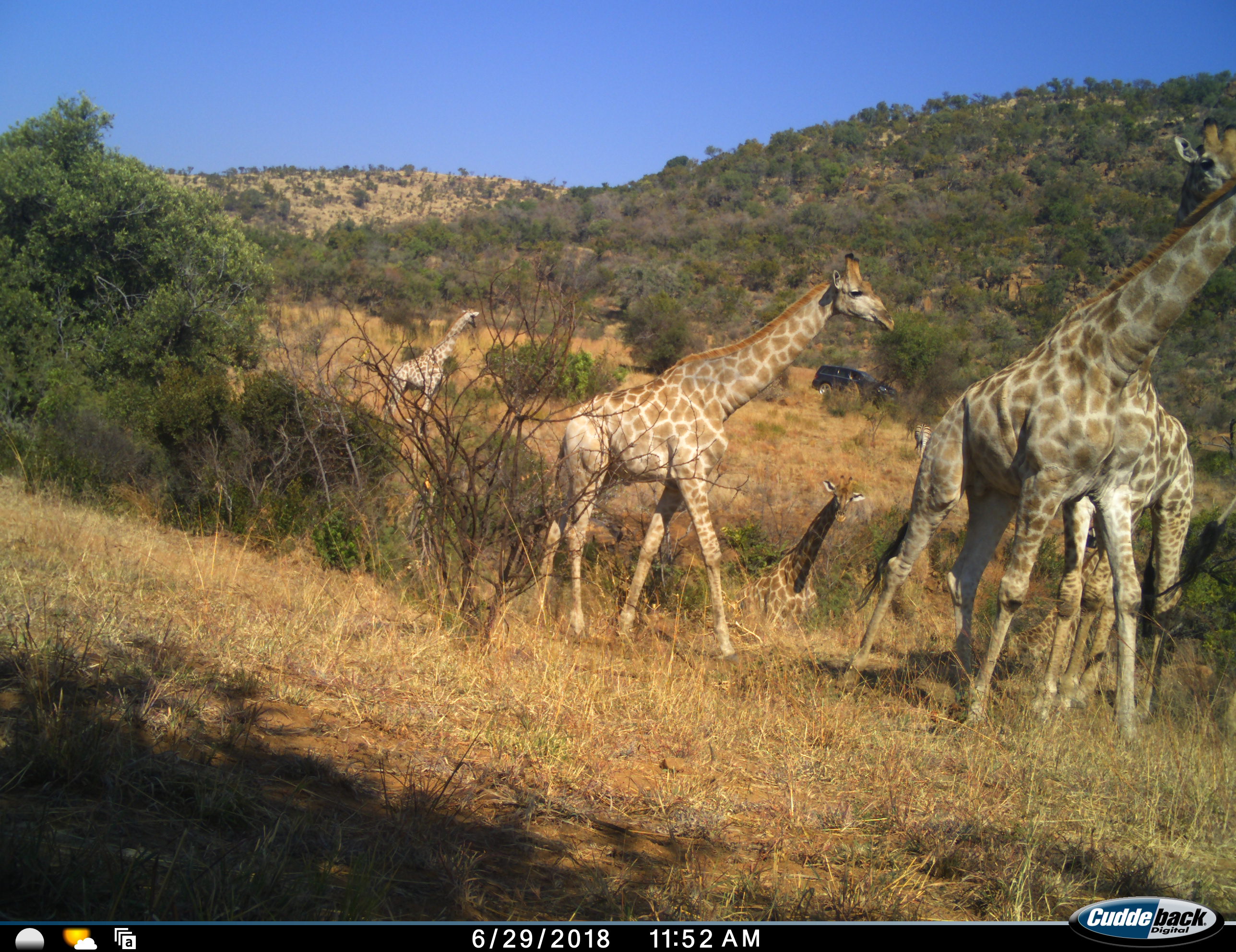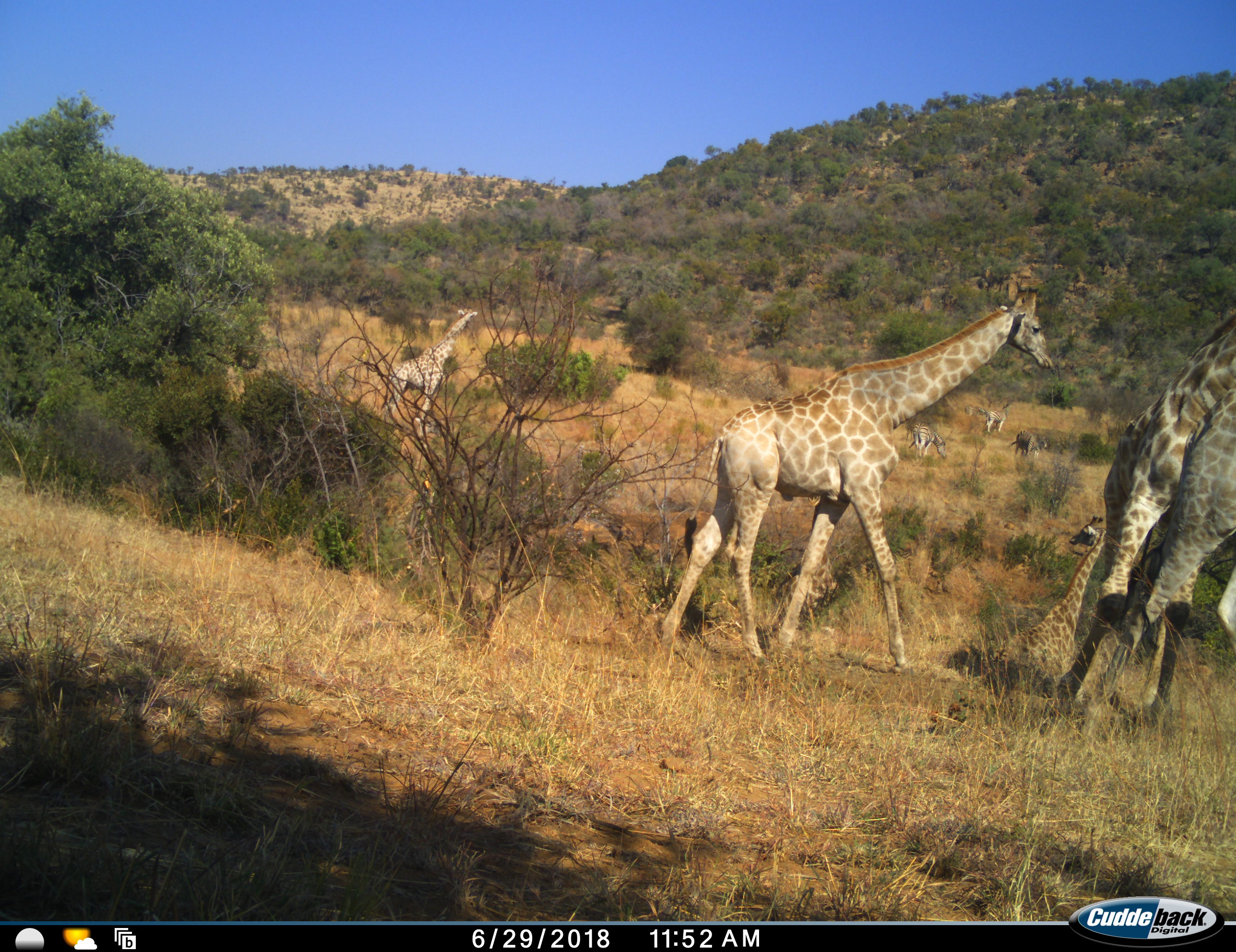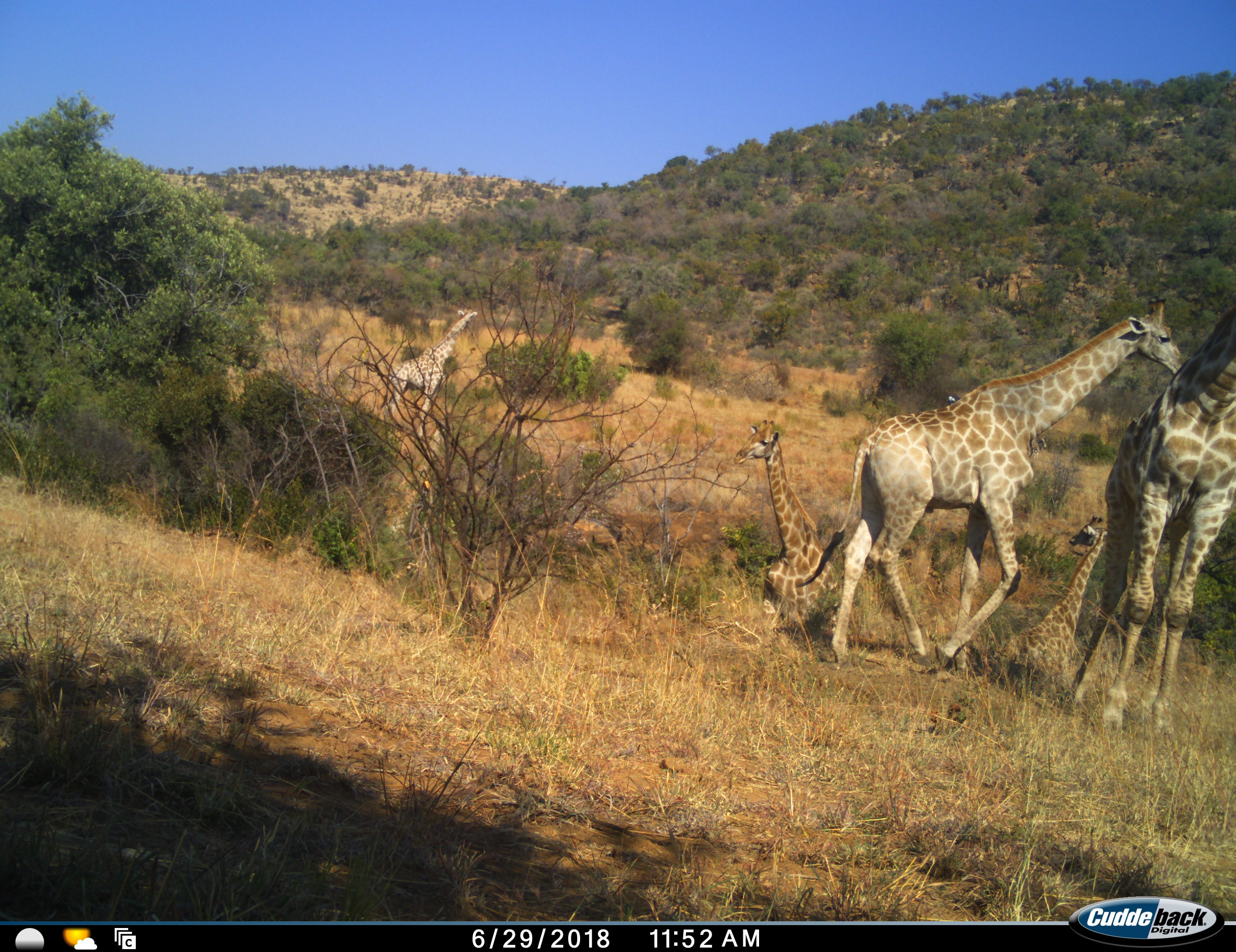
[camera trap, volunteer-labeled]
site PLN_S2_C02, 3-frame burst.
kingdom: Animalia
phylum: Chordata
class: Mammalia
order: Artiodactyla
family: Giraffidae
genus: Giraffa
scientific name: Giraffa camelopardalis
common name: giraffe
Giraffe (Giraffa camelopardalis), count 5. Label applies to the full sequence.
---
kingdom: Animalia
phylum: Chordata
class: Mammalia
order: Perissodactyla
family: Equidae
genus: Equus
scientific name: Equus quagga burchellii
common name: burchell's zebra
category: zebraburchells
Zebraburchells (burchell's zebra) (Equus quagga burchellii), count 3. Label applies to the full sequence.